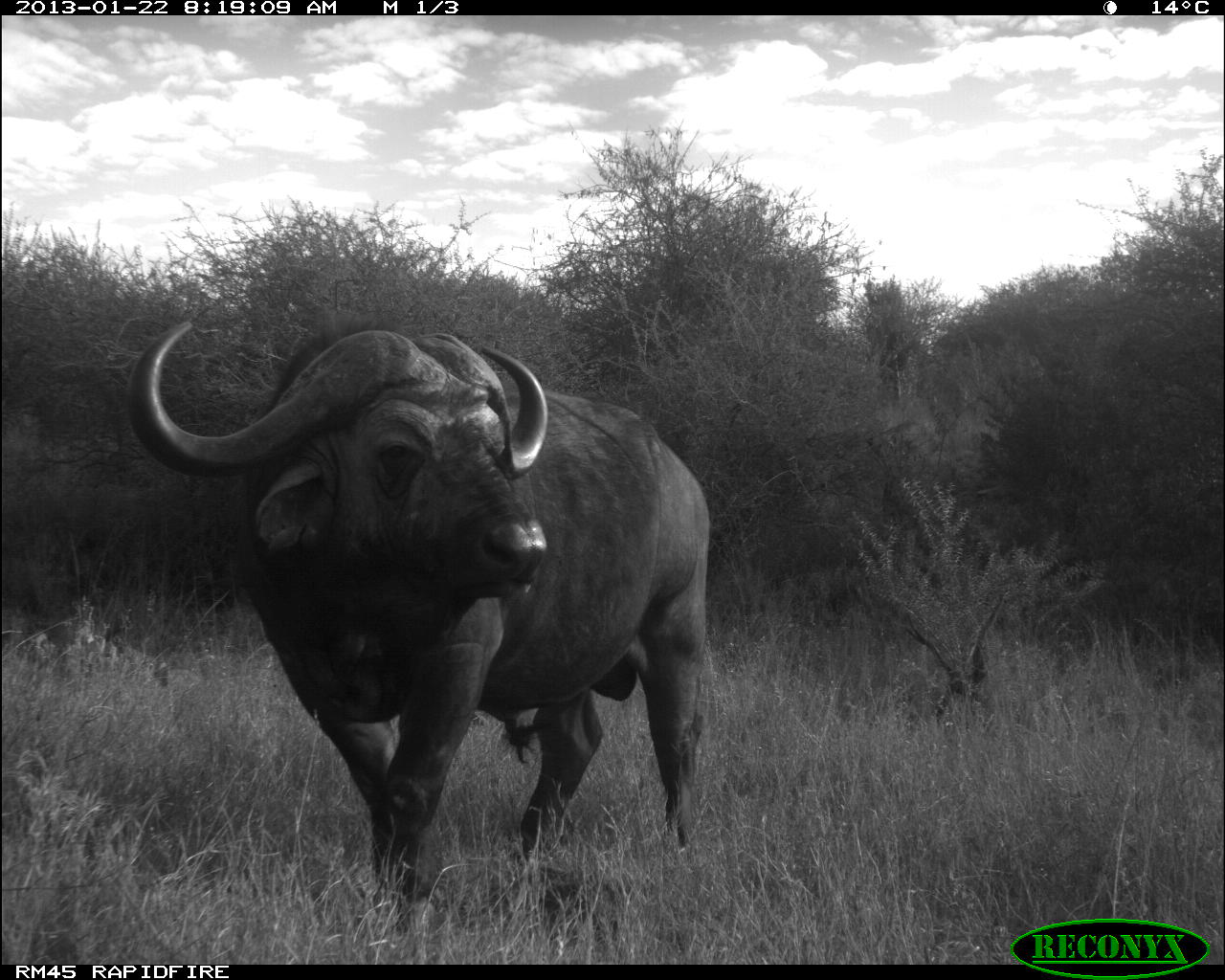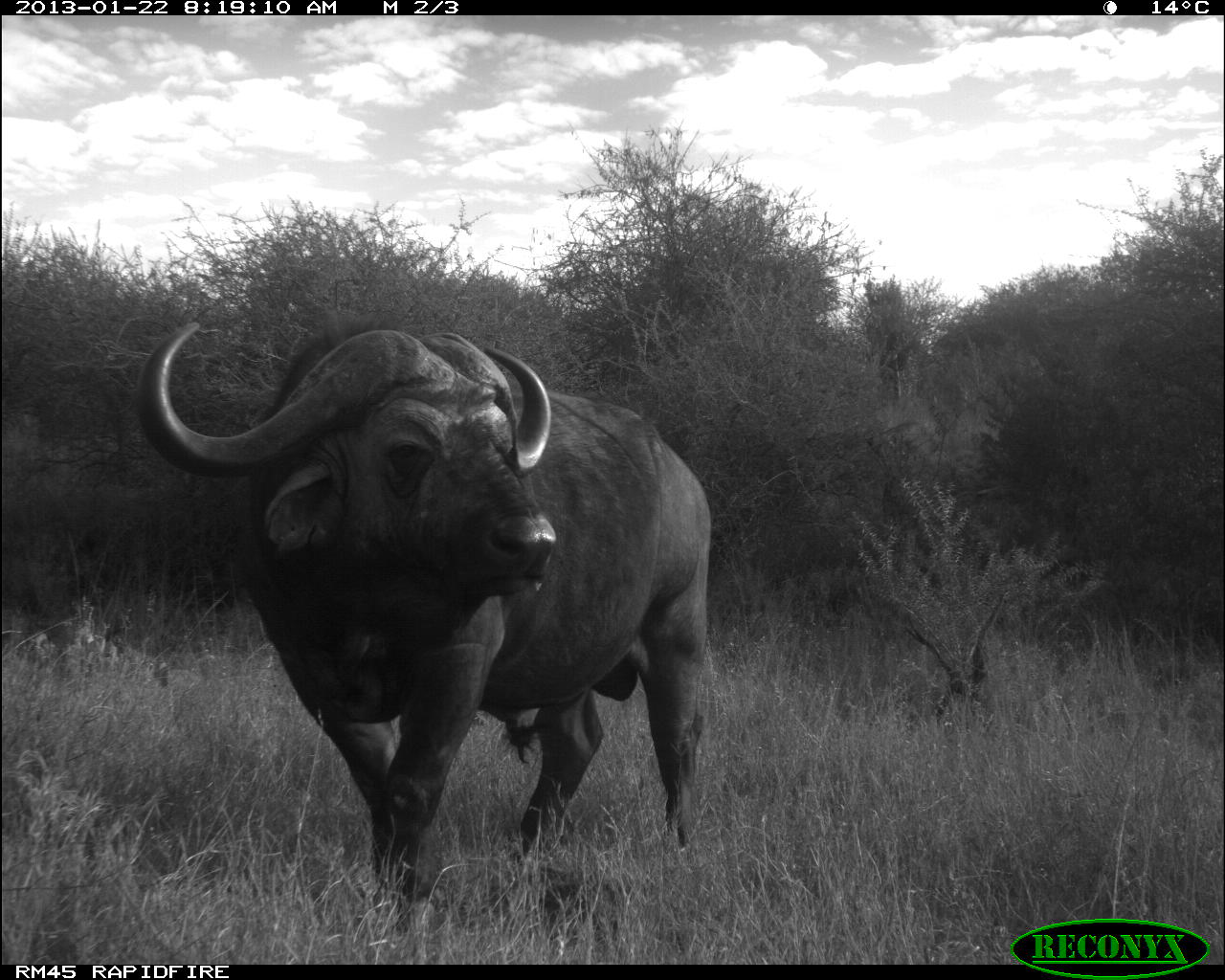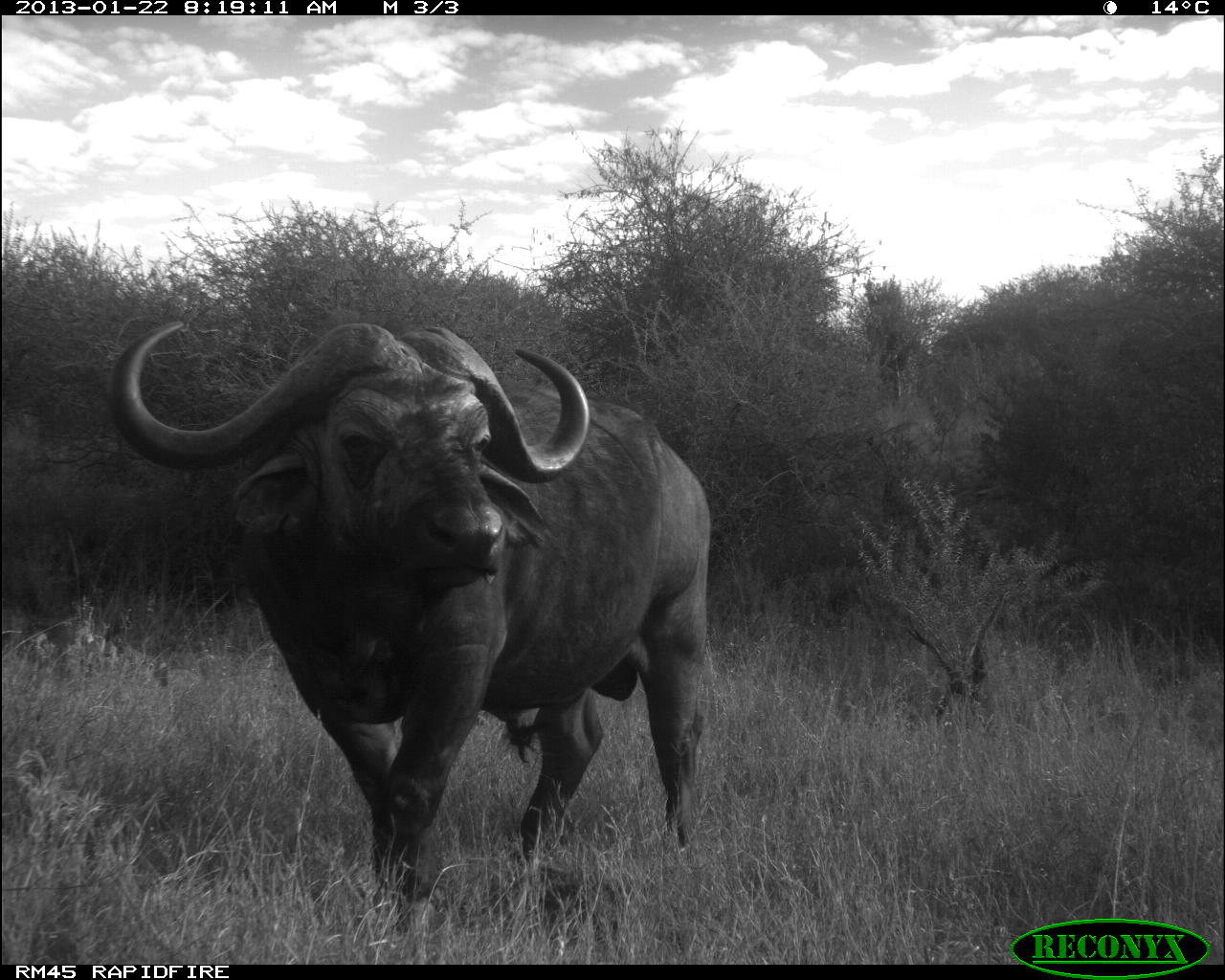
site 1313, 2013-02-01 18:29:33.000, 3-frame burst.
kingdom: Animalia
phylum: Chordata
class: Mammalia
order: Perissodactyla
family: Equidae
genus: Equus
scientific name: Equus quagga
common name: plains zebra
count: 1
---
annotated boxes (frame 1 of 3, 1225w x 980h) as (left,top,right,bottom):
equus quagga: (128,319,712,948)